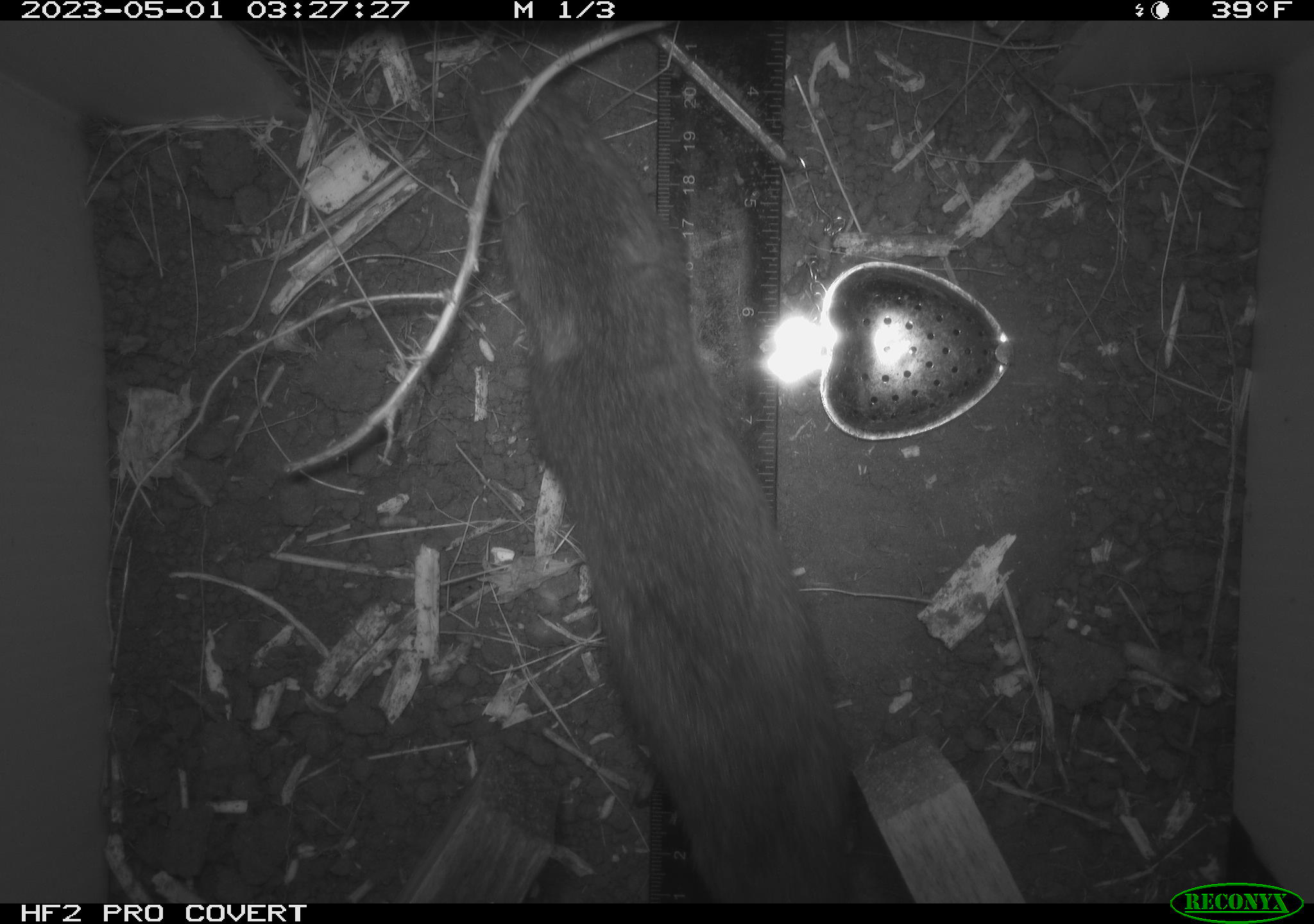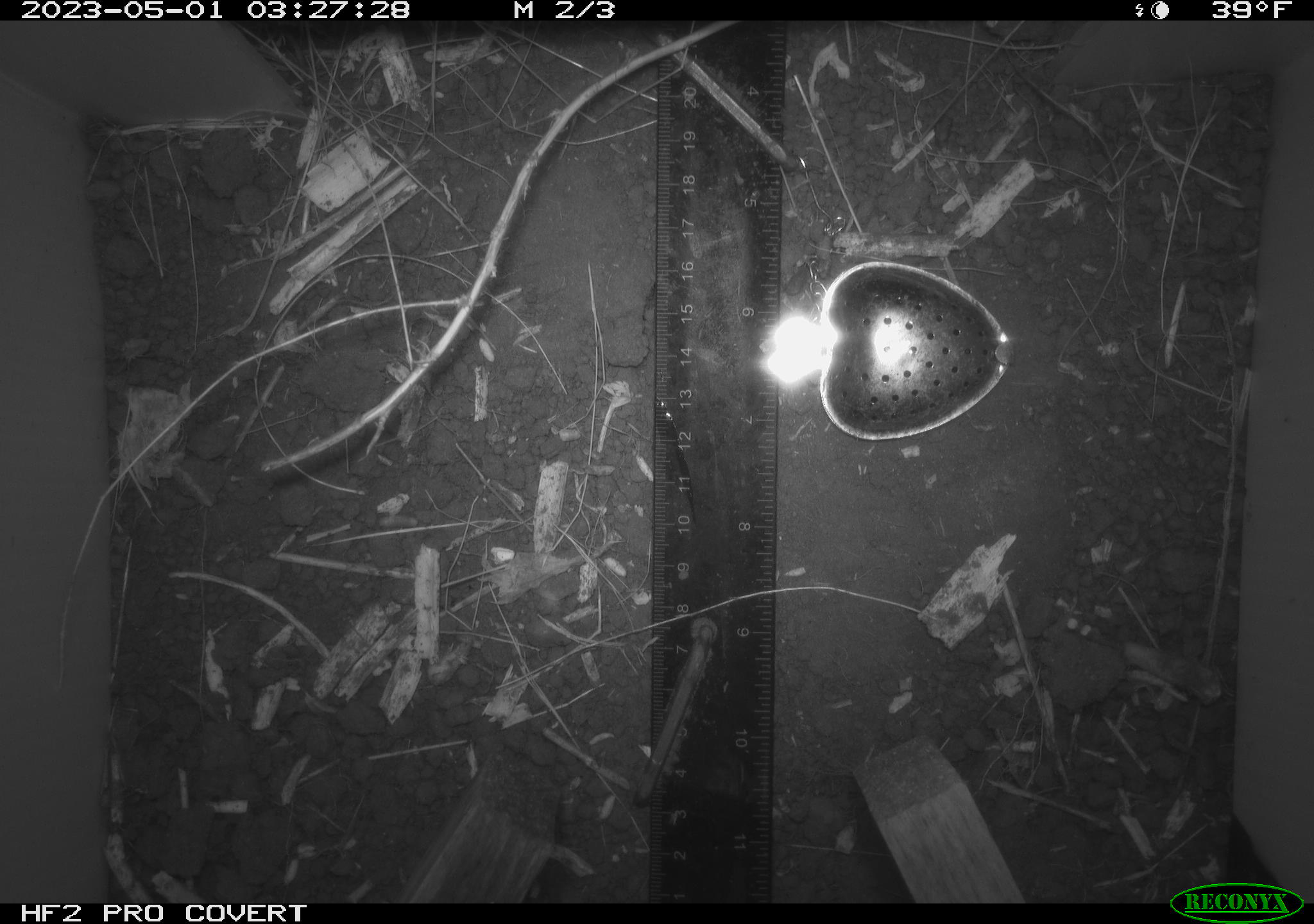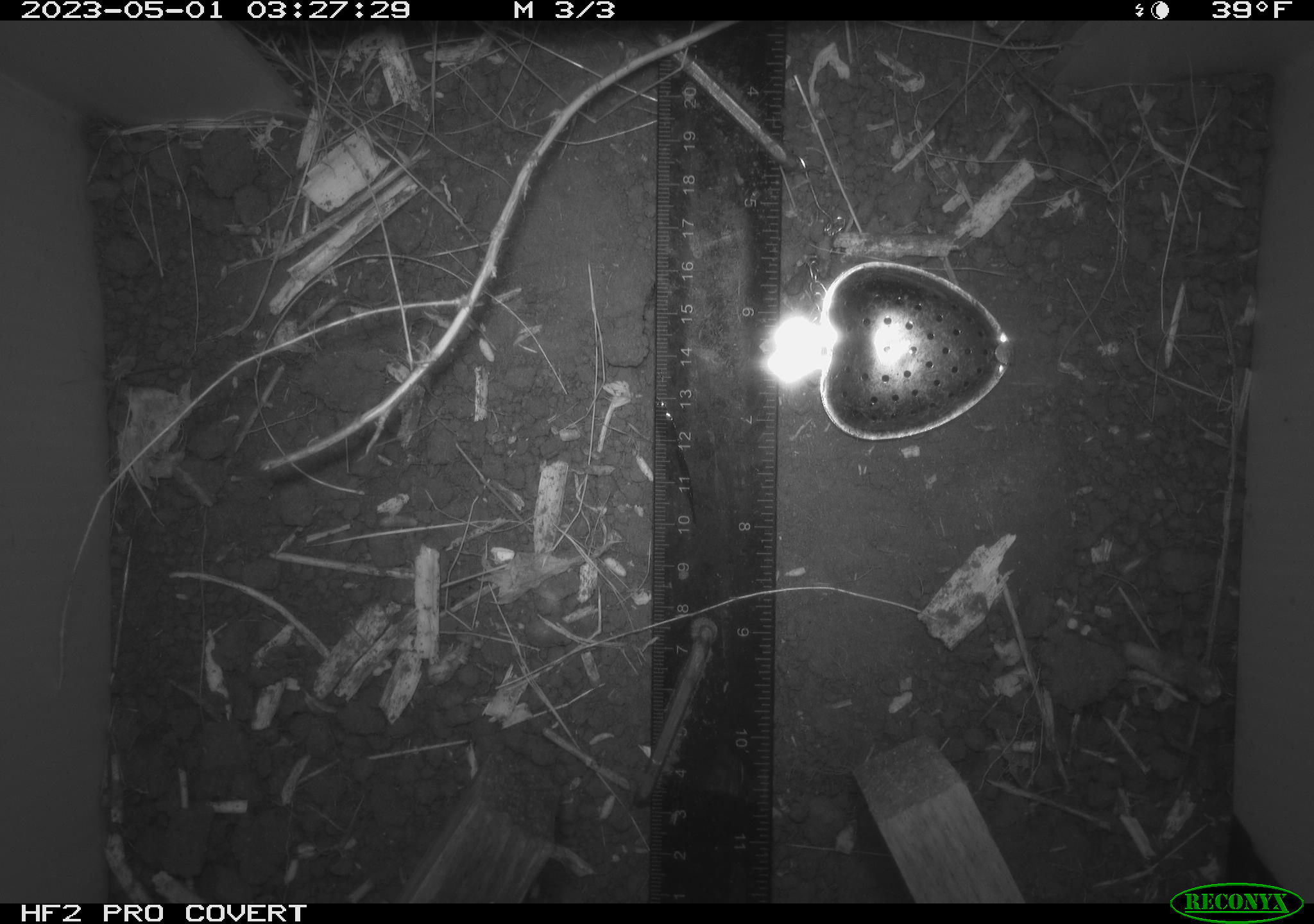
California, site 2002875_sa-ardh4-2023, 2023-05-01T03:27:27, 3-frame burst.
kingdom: Animalia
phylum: Chordata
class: Mammalia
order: Rodentia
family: Cricetidae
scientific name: Arvicolinae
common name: voles, lemmings, and muskrats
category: arvicolinae subfamily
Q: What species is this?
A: Arvicolinae subfamily (voles, lemmings, and muskrats) (Arvicolinae).